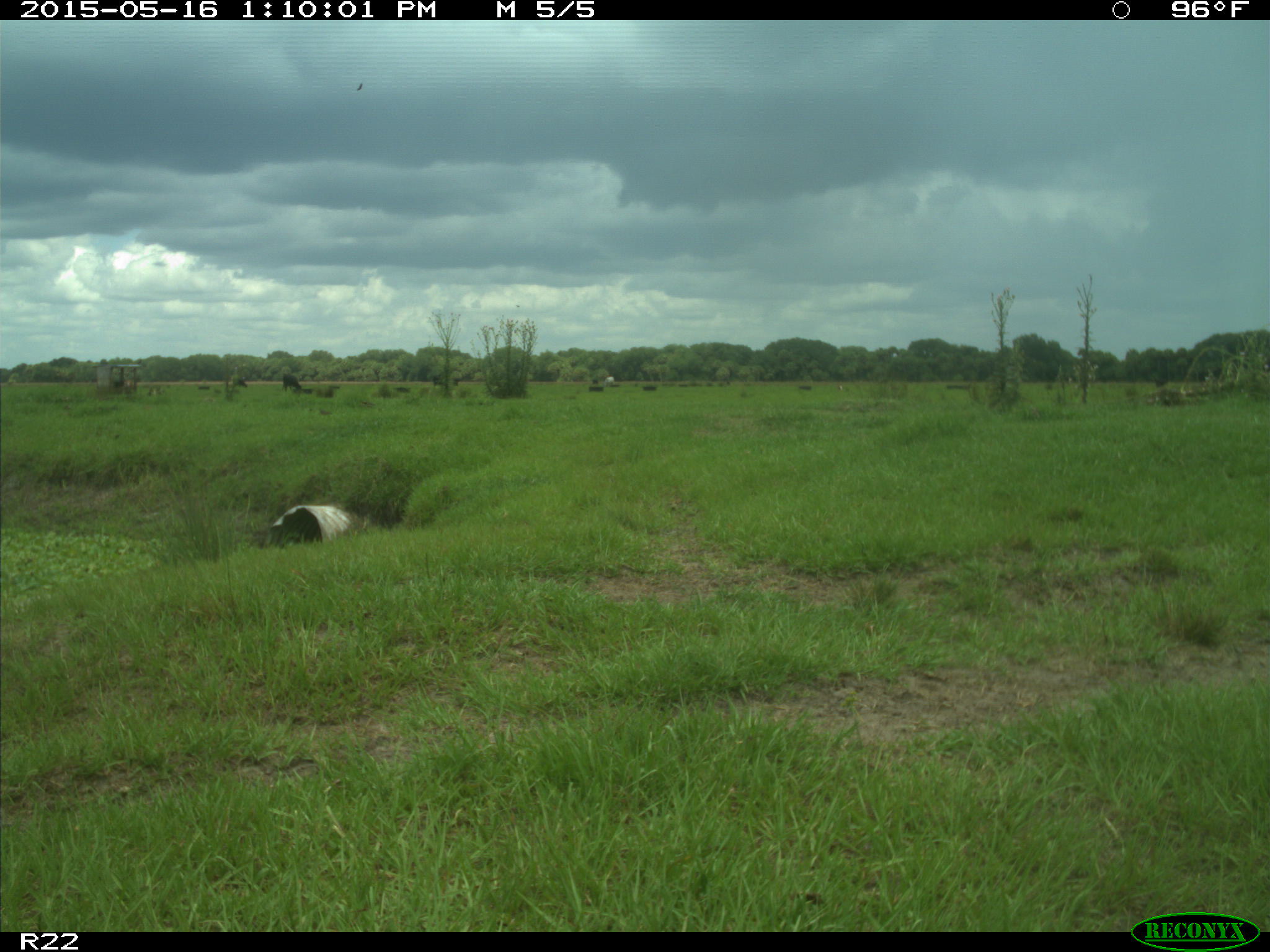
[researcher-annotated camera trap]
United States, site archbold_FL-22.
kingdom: Animalia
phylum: Chordata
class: Mammalia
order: Artiodactyla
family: Bovidae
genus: Bos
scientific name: Bos taurus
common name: domestic cow